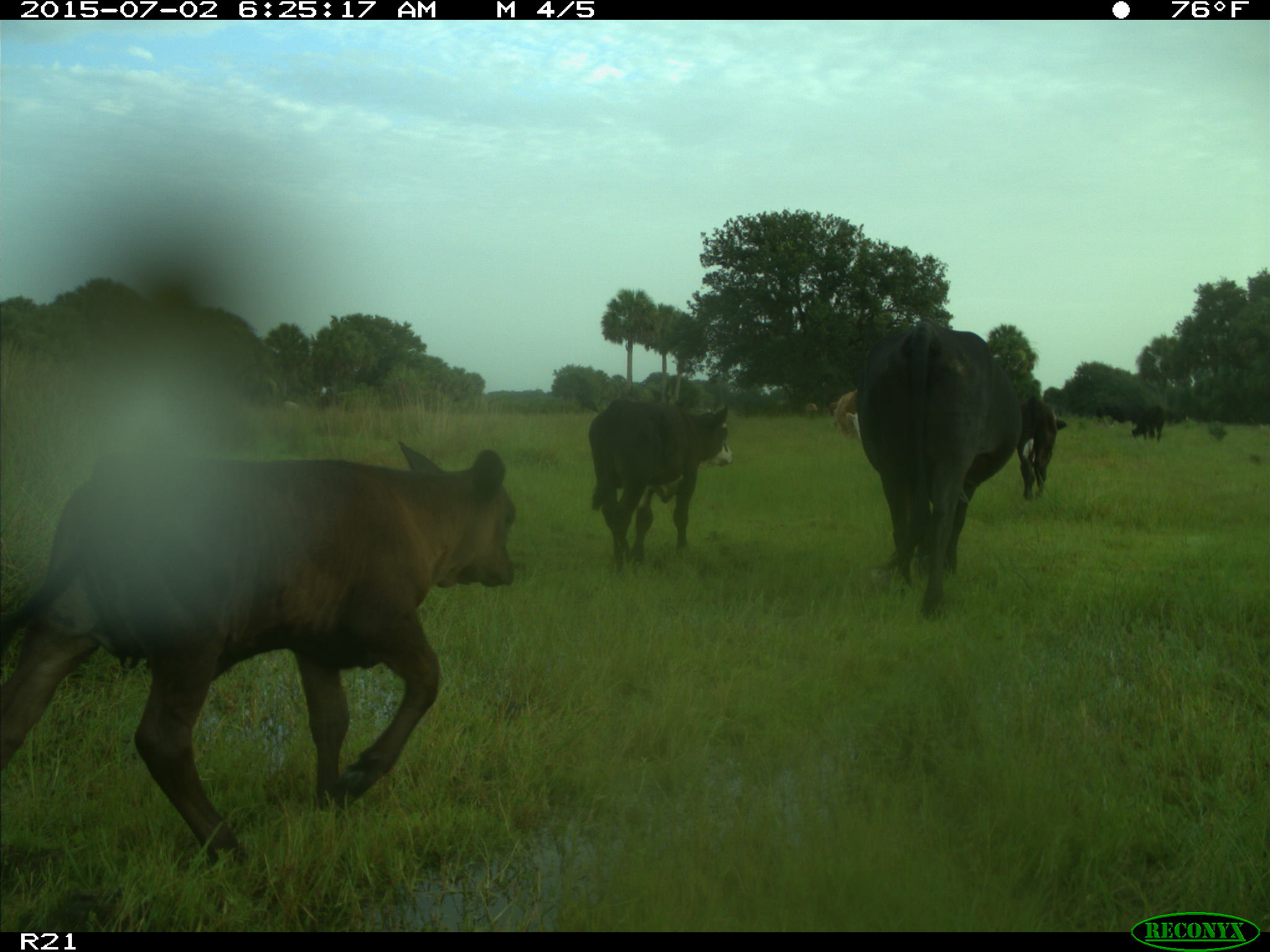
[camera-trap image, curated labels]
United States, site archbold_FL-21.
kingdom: Animalia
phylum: Chordata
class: Mammalia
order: Artiodactyla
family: Bovidae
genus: Bos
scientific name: Bos taurus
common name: domestic cow